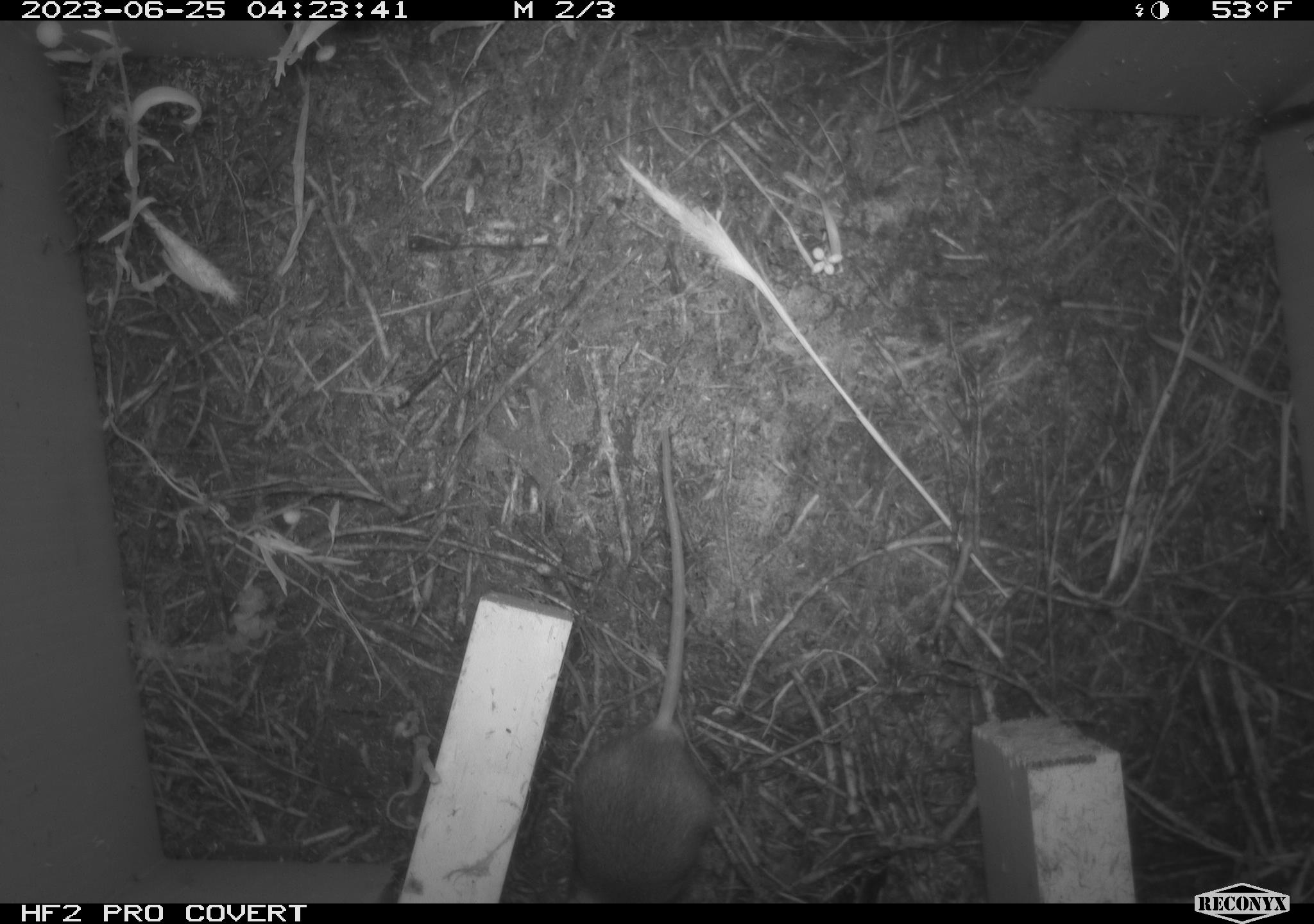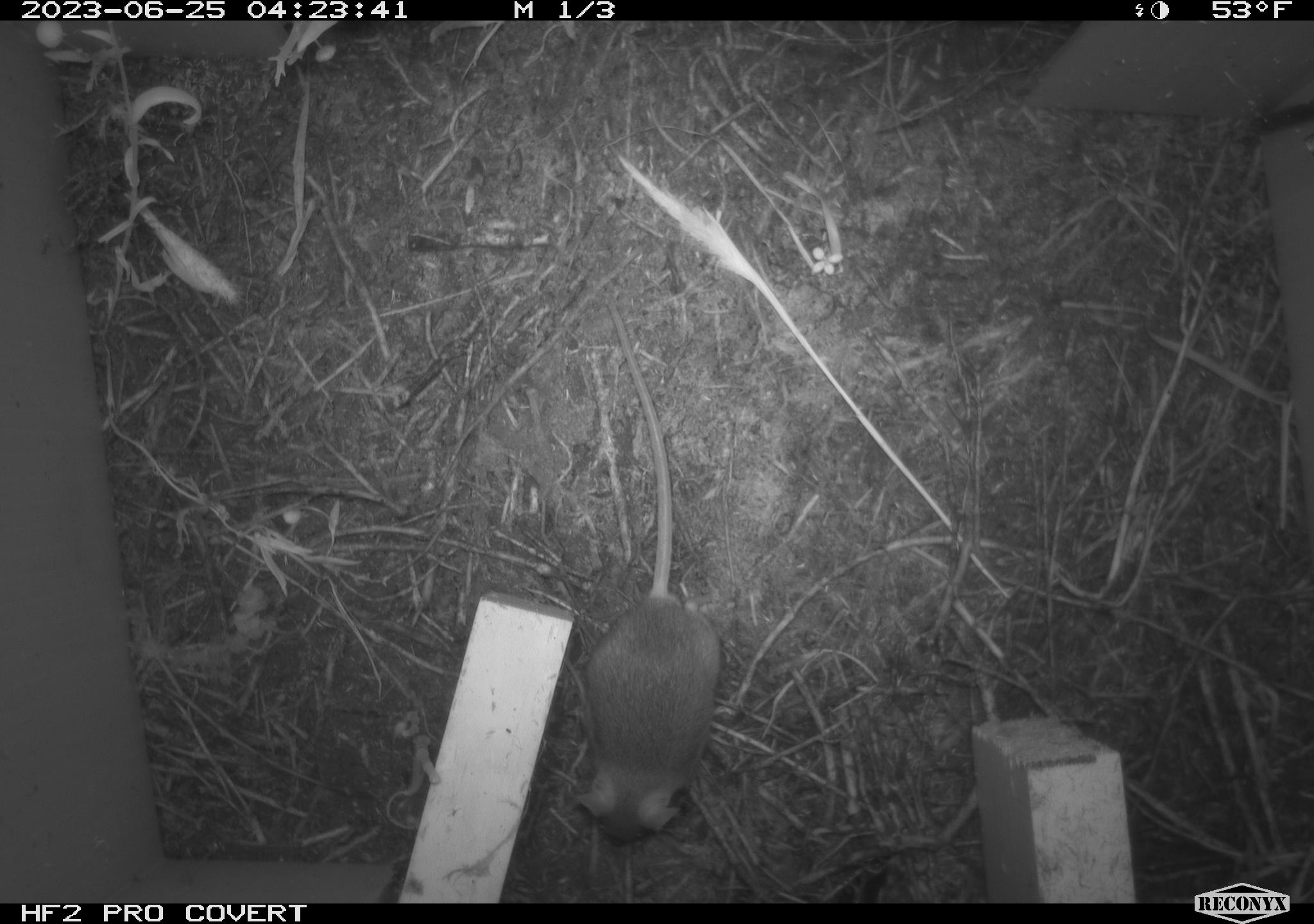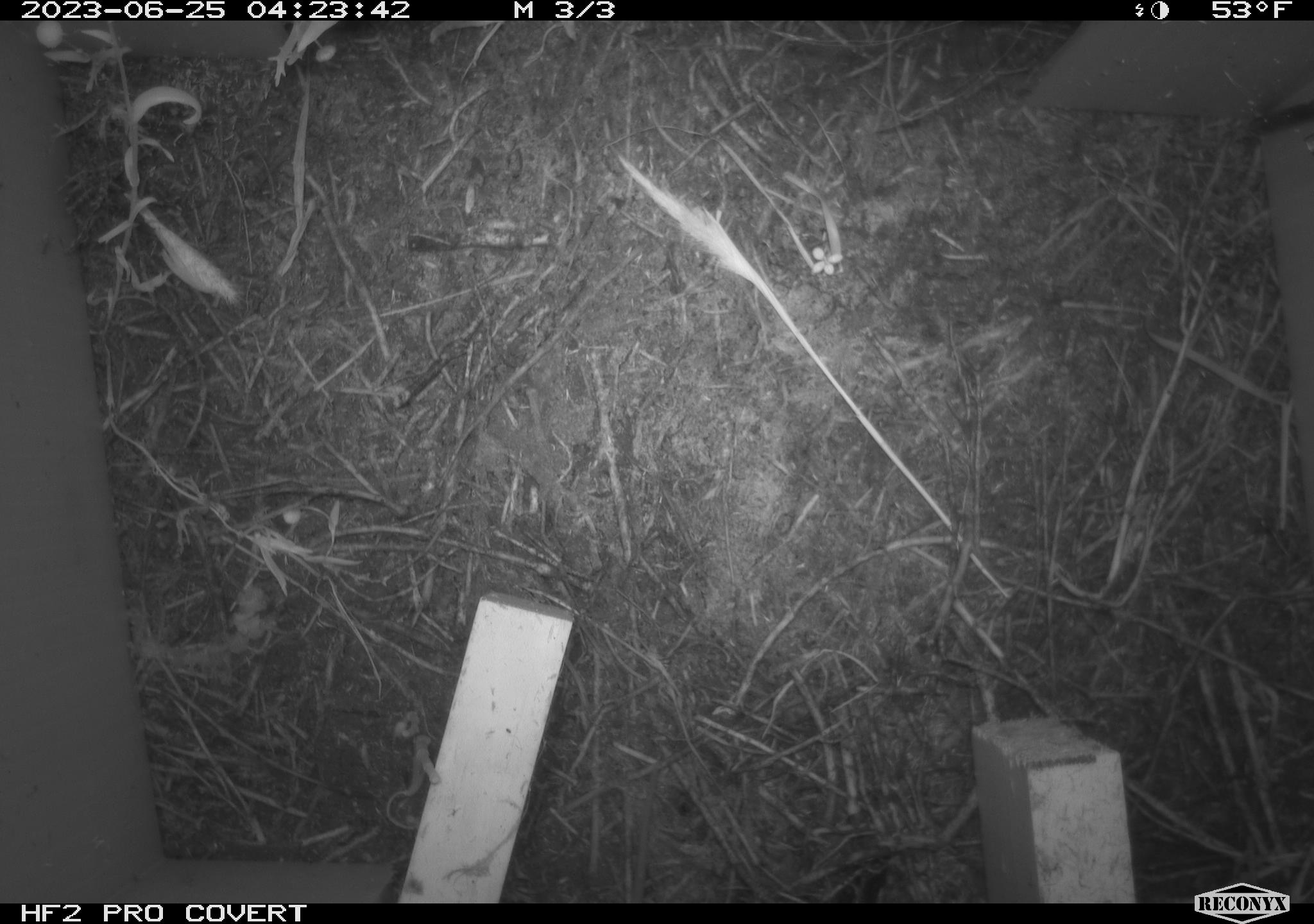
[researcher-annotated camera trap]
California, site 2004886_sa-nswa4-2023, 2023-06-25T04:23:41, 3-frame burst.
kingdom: Animalia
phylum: Chordata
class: Mammalia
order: Rodentia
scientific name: Rodentia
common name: mouse species